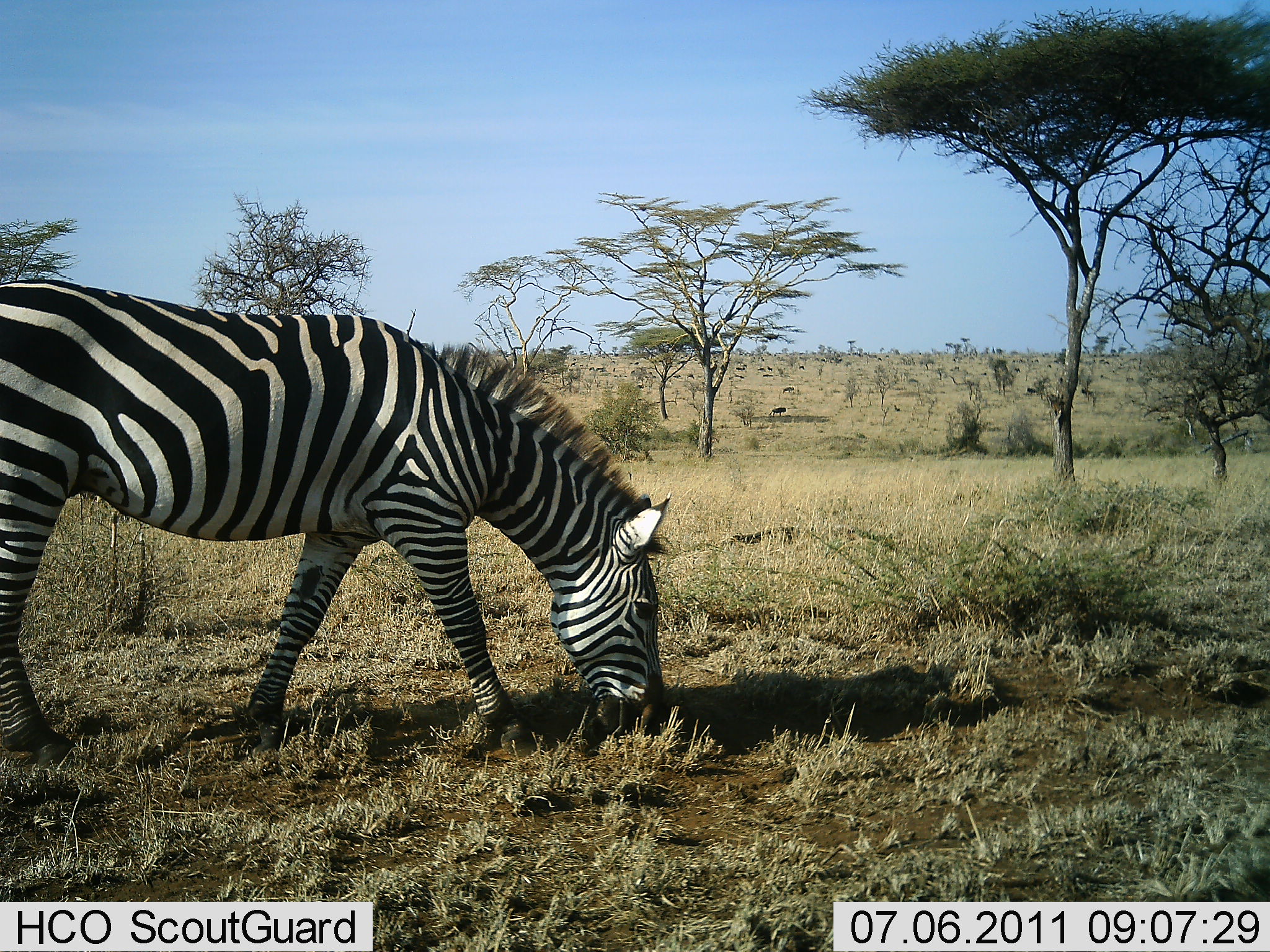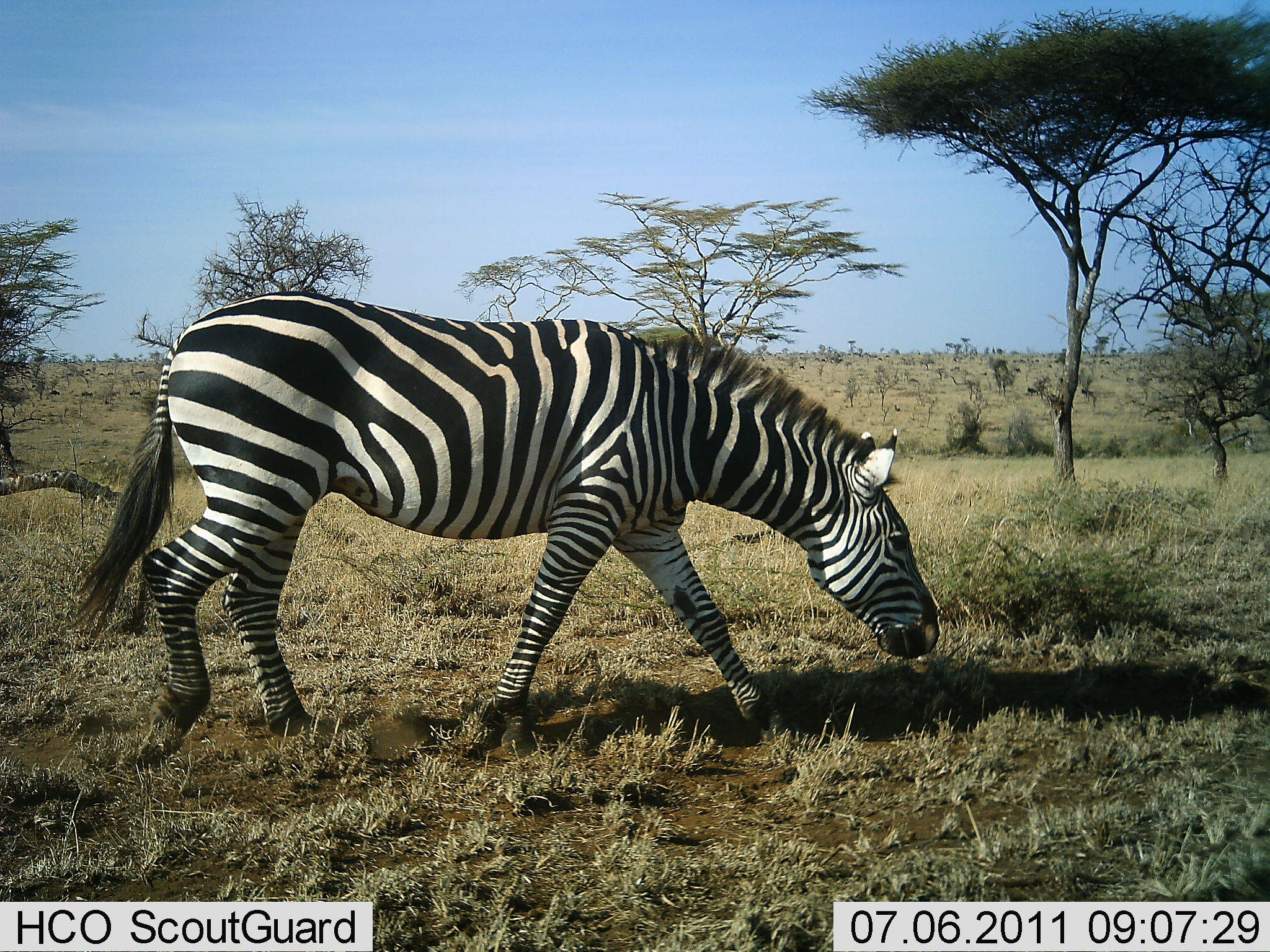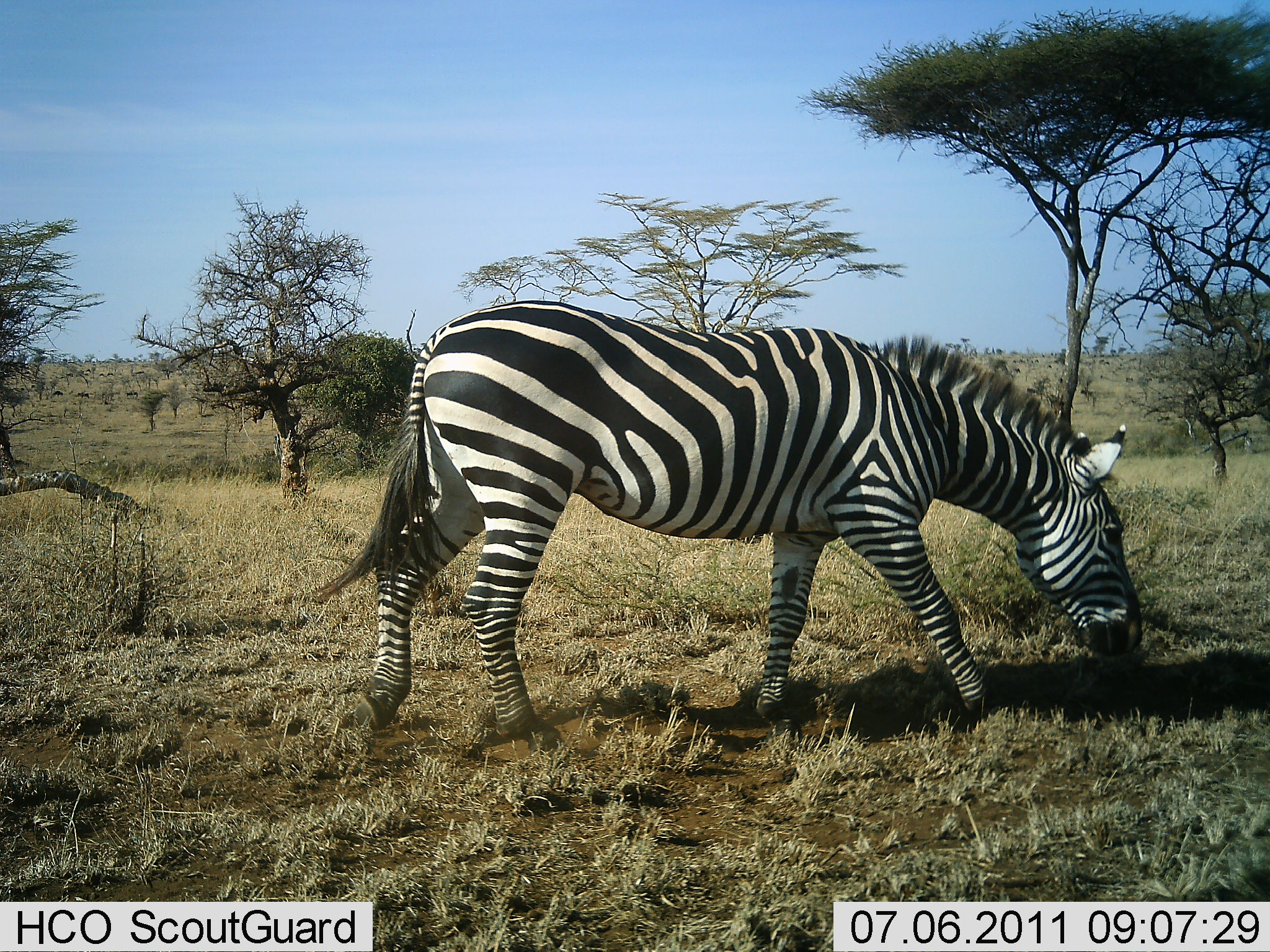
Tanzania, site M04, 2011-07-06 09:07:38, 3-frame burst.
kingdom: Animalia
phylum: Chordata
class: Mammalia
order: Perissodactyla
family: Equidae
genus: Equus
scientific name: Equus quagga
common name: plains zebra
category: zebra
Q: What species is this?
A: Zebra (plains zebra) (Equus quagga).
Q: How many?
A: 1.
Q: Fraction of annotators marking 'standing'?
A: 10%.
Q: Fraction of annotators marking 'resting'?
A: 0%.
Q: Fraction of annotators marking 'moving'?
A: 80%.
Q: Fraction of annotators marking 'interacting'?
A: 0%.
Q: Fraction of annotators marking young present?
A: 0%.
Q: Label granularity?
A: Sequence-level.